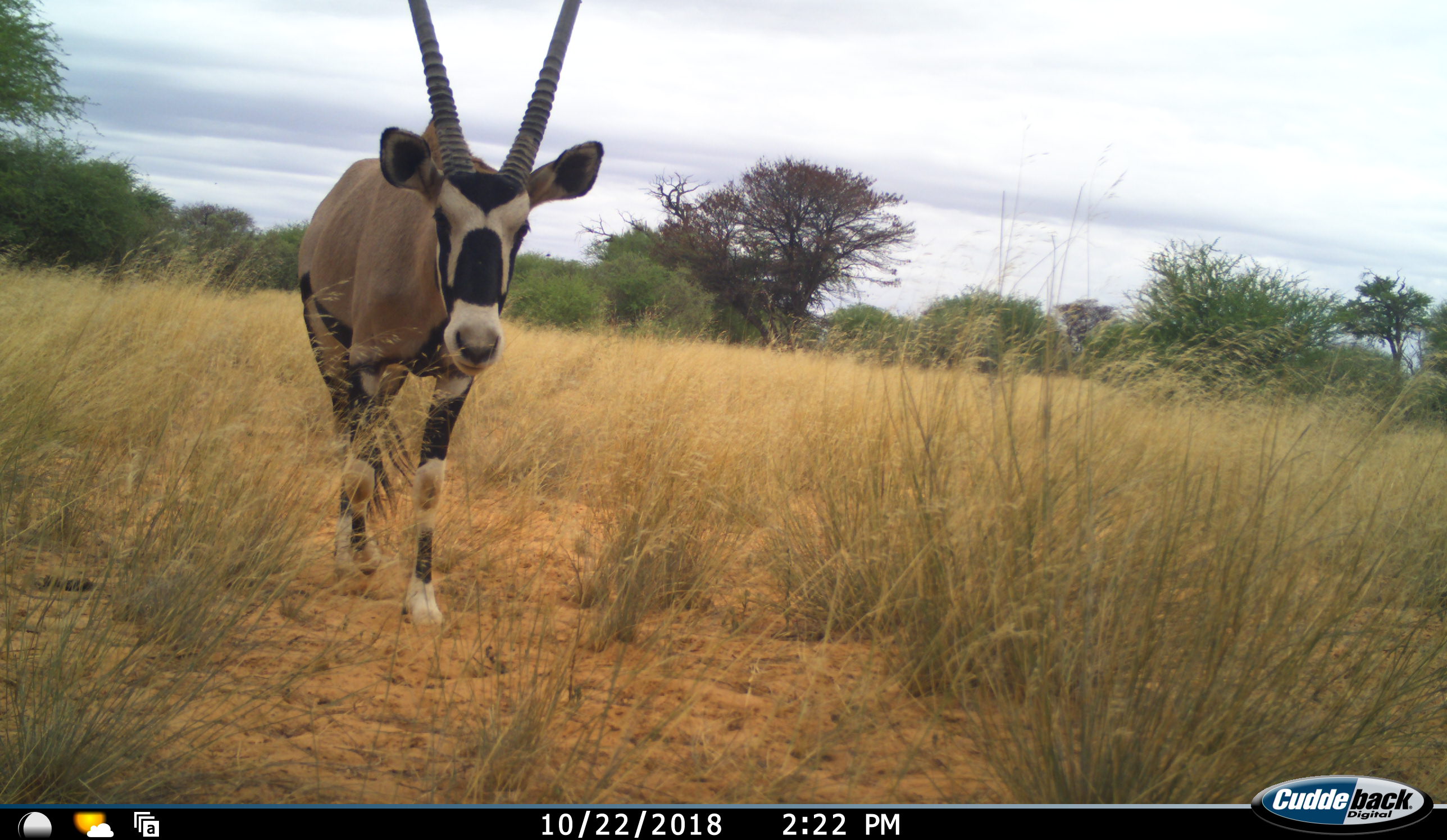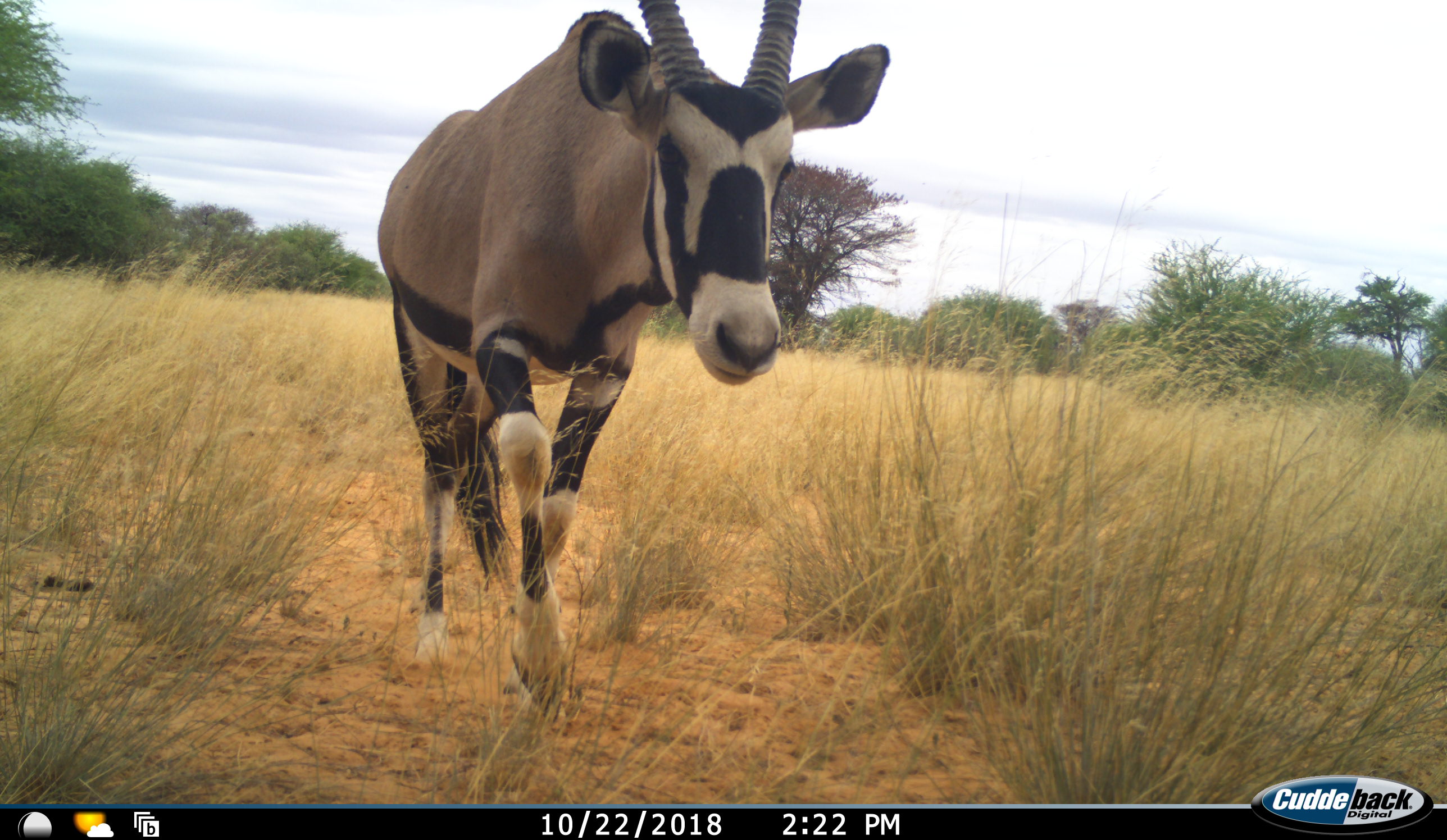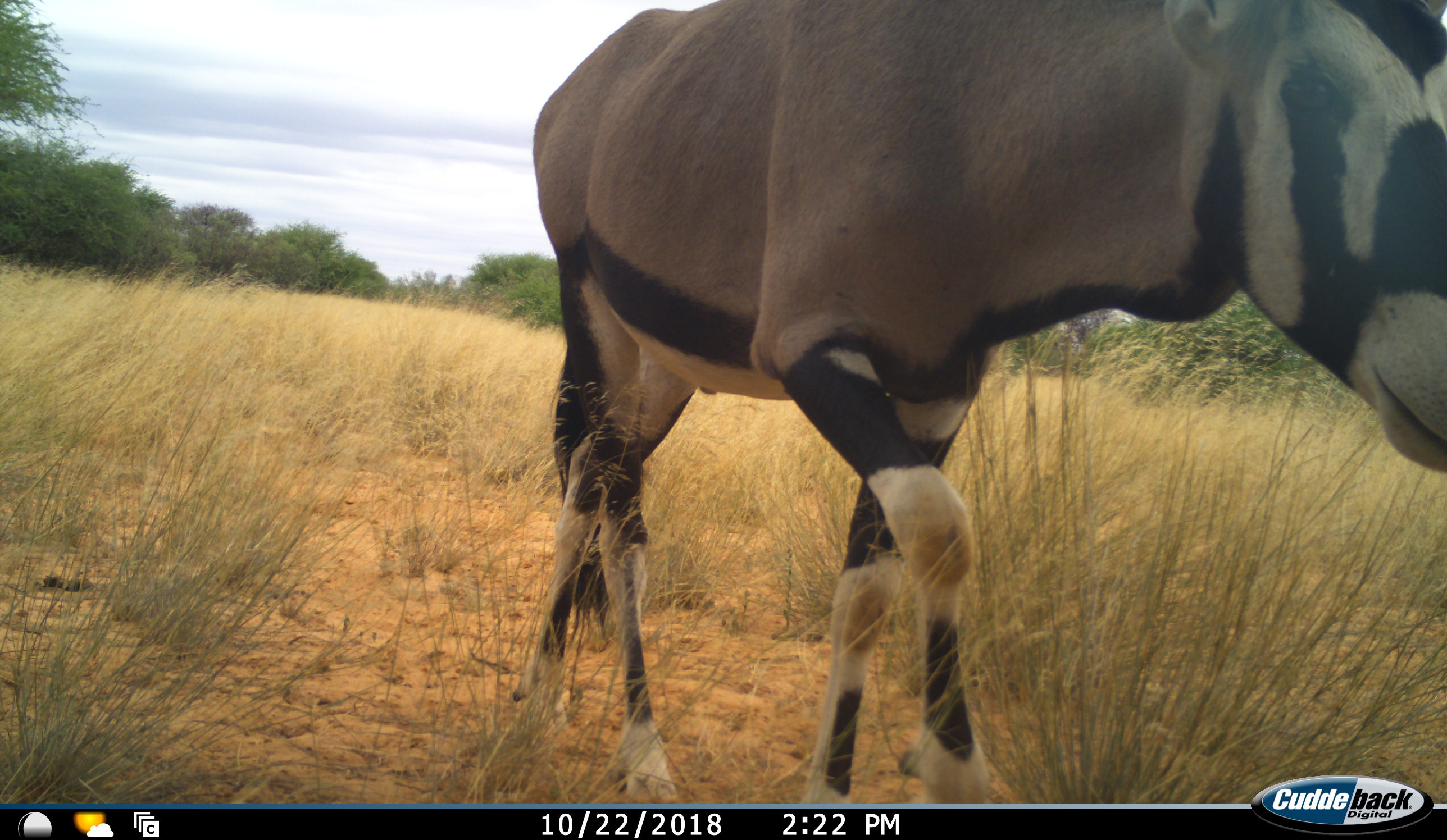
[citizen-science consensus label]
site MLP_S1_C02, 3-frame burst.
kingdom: Animalia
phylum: Chordata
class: Mammalia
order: Artiodactyla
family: Bovidae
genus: Oryx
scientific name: Oryx gazella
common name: gemsbok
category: oryx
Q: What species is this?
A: Oryx (gemsbok) (Oryx gazella).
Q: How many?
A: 1.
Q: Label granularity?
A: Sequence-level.